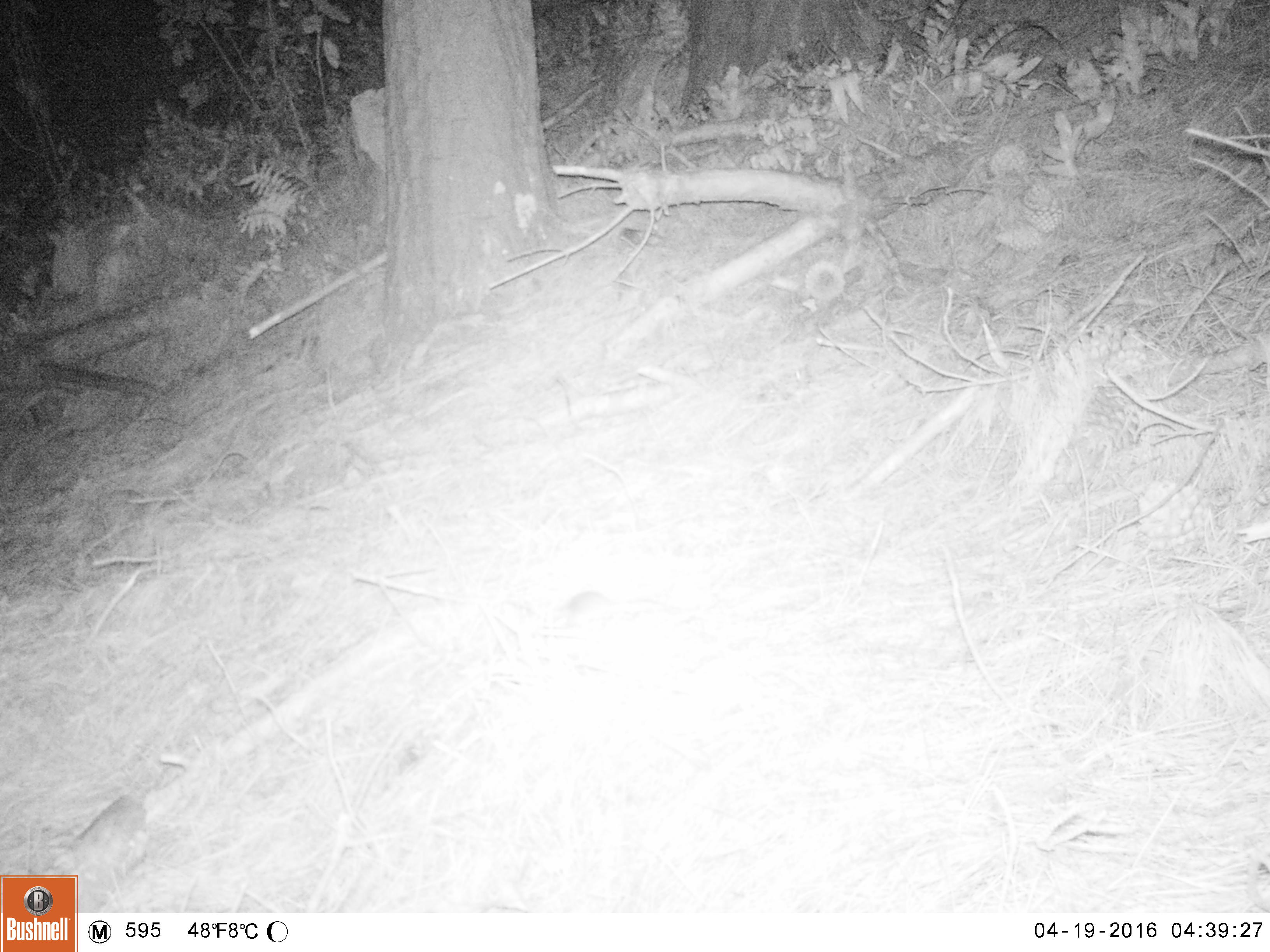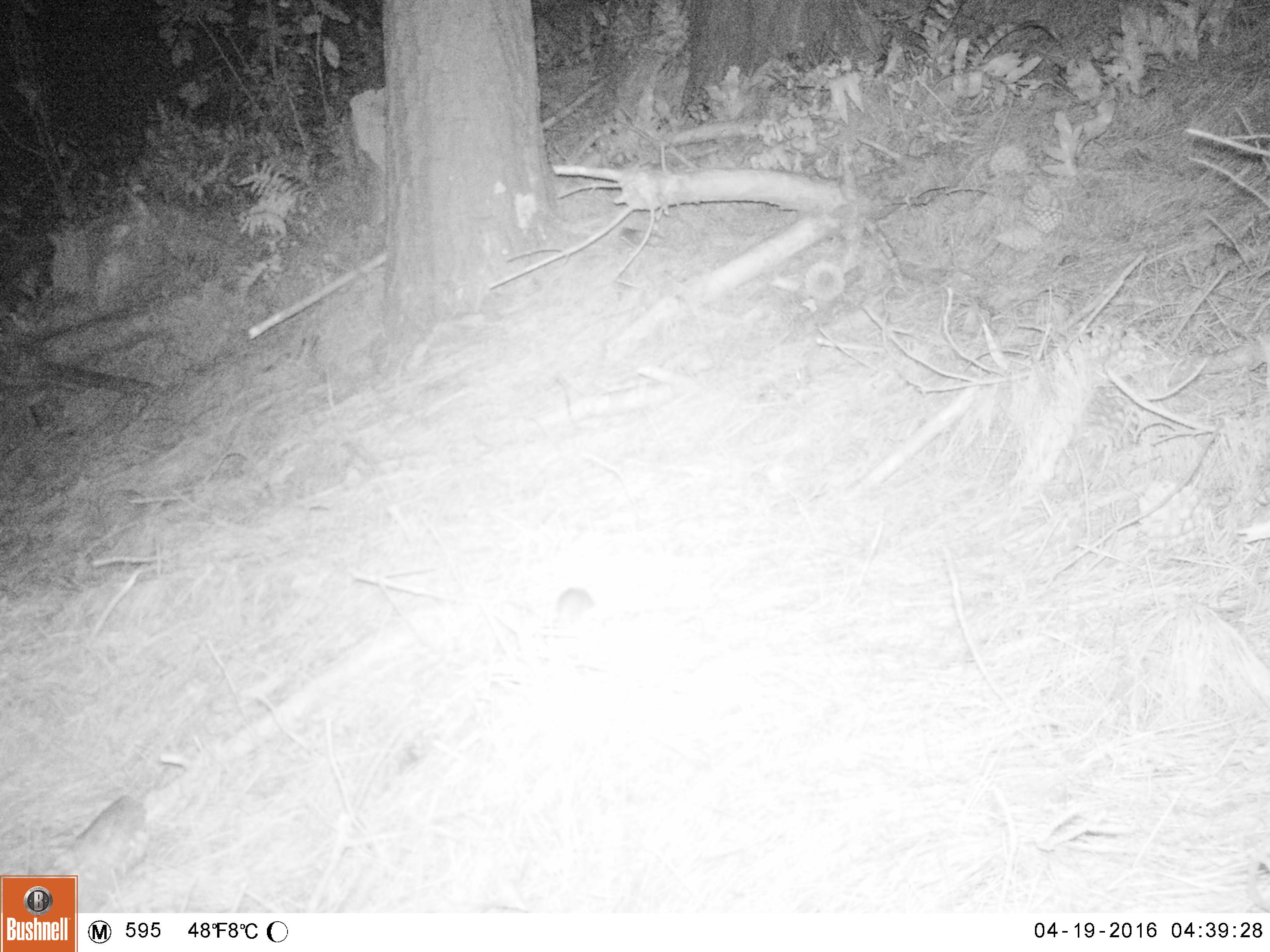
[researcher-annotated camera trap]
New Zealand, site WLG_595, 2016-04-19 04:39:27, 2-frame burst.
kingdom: Animalia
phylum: Chordata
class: Mammalia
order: Rodentia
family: Muridae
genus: Mus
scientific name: Mus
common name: mouse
Mouse (Mus).